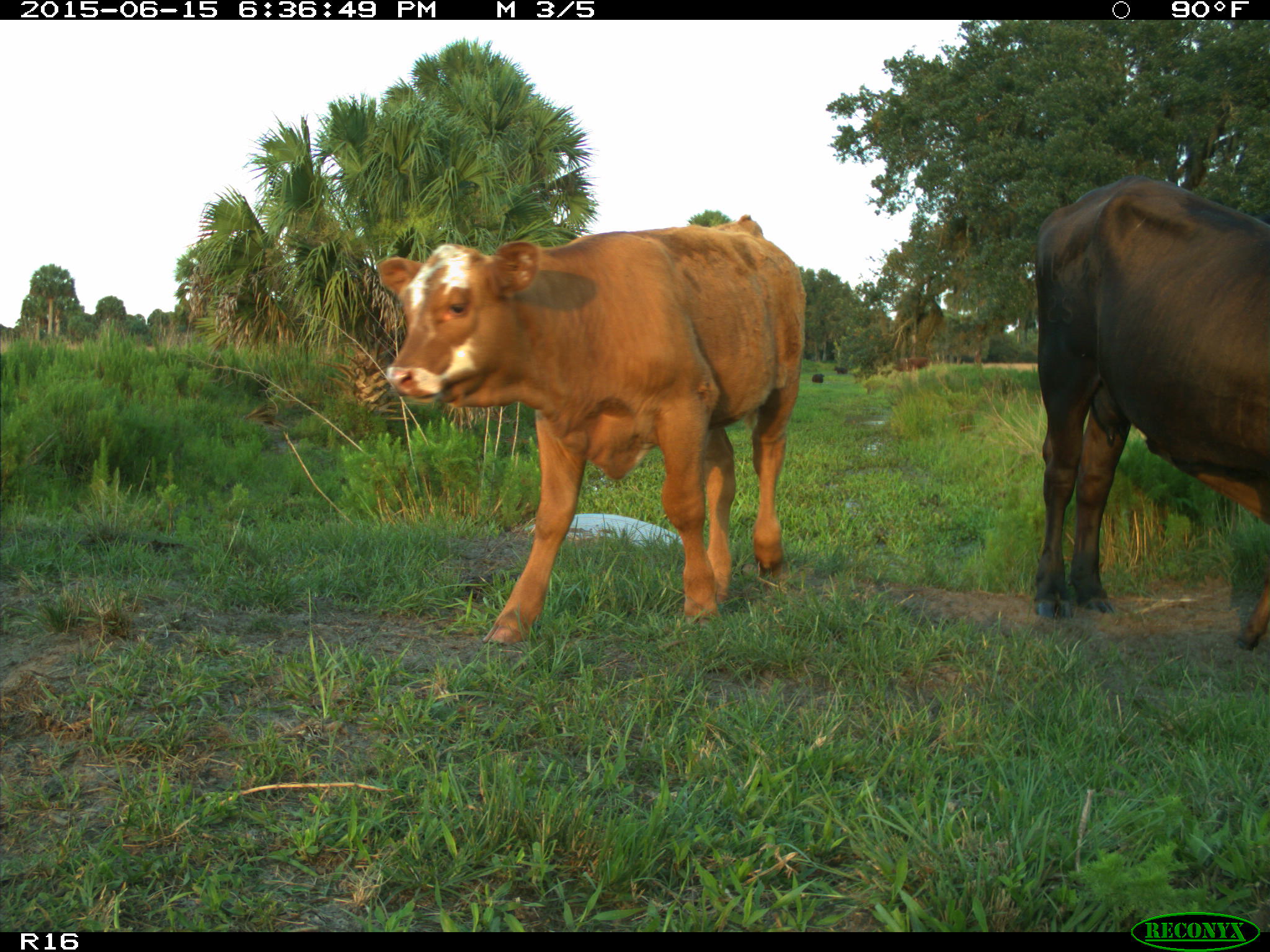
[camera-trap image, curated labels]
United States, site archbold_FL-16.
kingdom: Animalia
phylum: Chordata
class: Mammalia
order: Artiodactyla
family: Bovidae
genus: Bos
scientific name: Bos taurus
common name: domestic cow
Bos taurus (domestic cow).